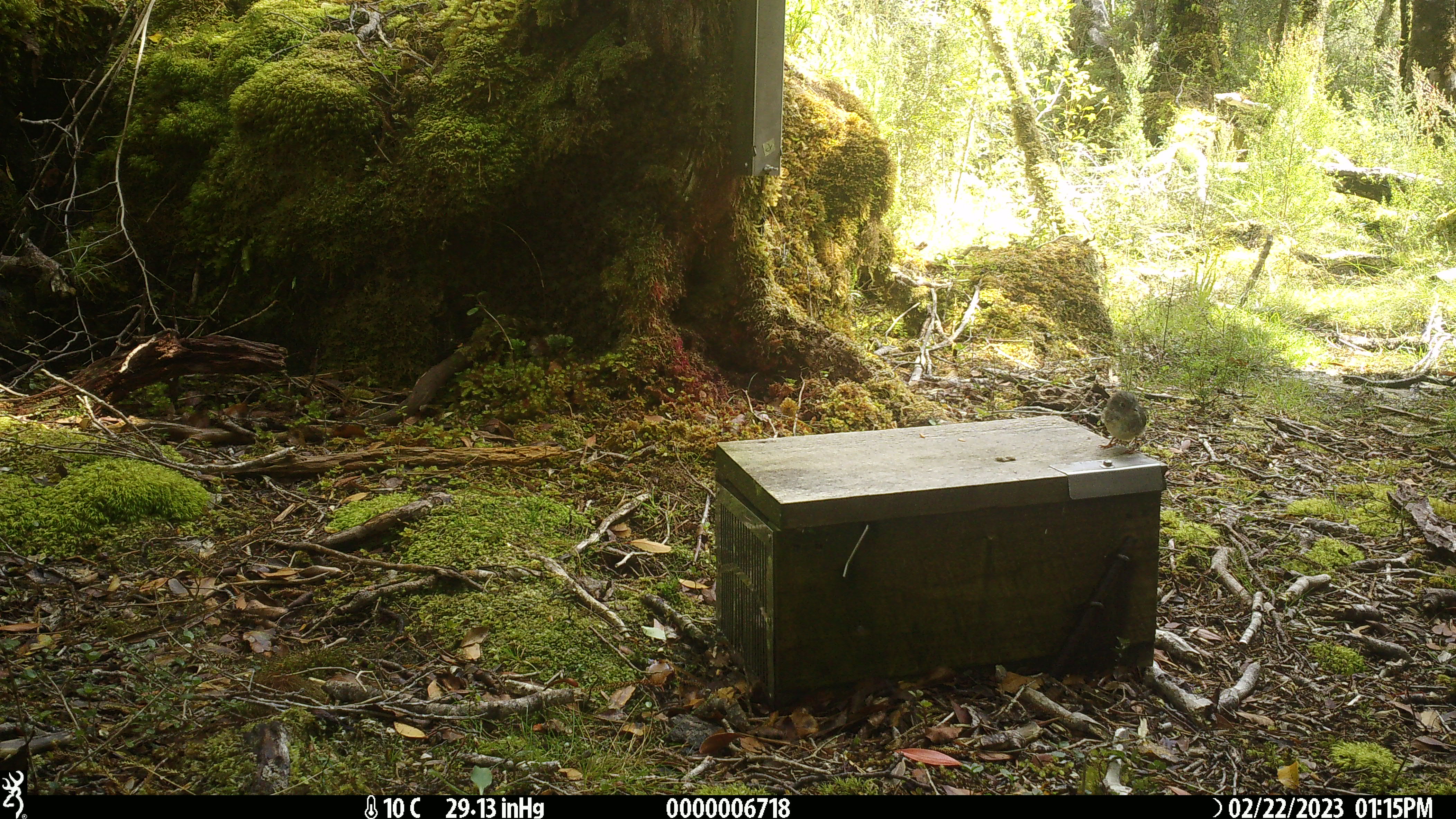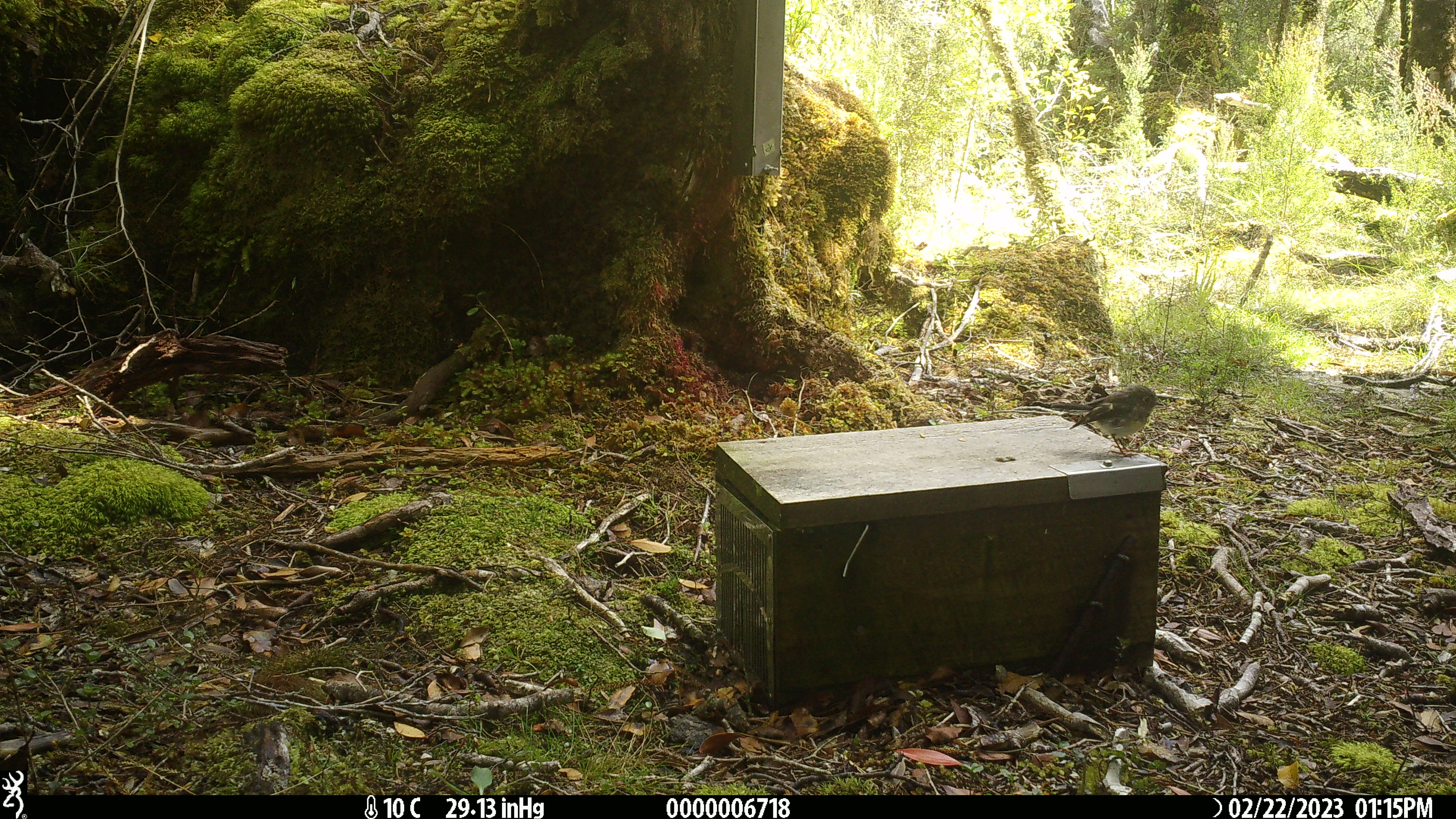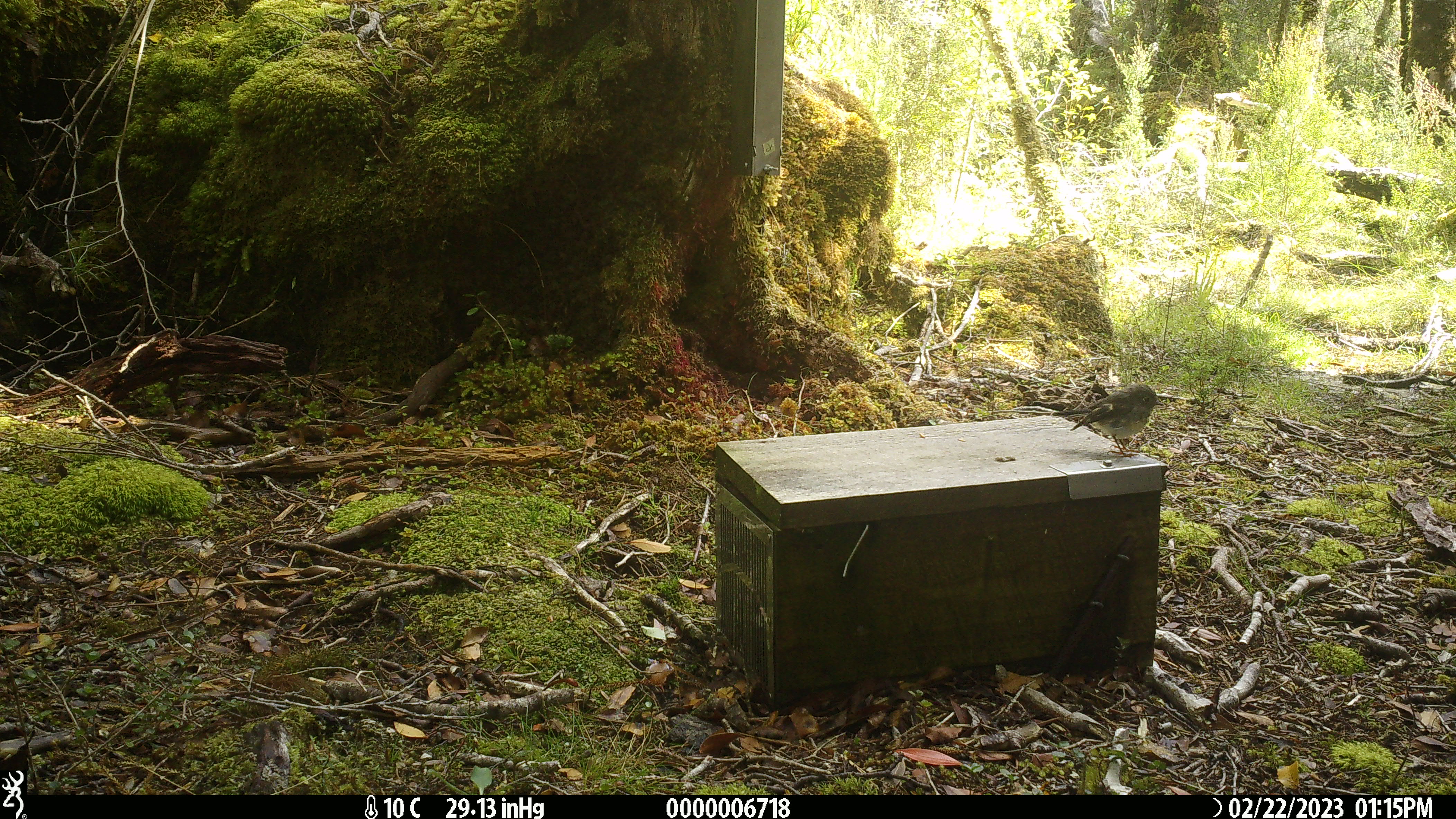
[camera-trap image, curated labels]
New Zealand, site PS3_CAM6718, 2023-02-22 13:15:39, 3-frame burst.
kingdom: Animalia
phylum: Chordata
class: Aves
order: Passeriformes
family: Petroicidae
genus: Petroica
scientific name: Petroica macrocephala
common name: tomtit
Tomtit (Petroica macrocephala).